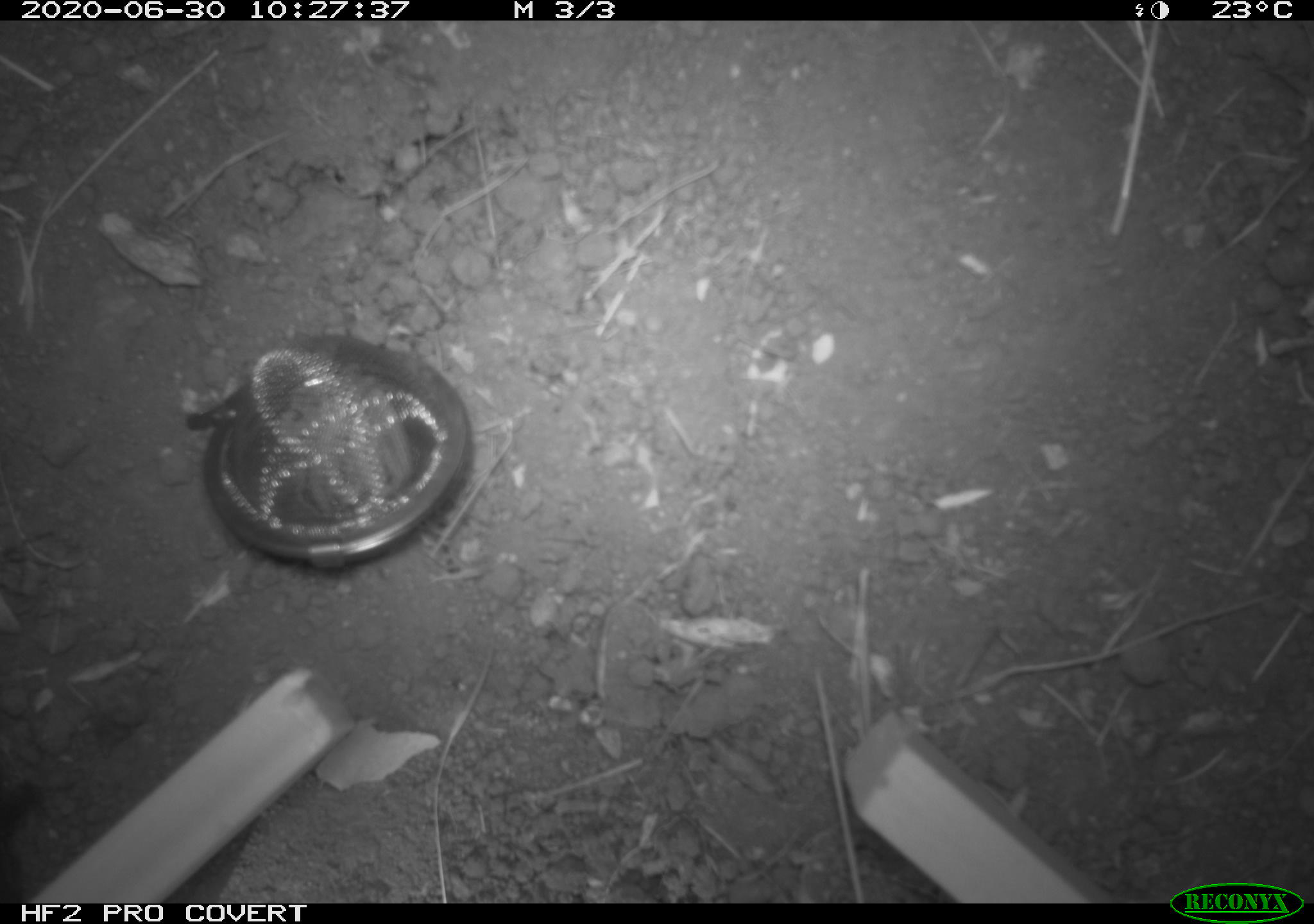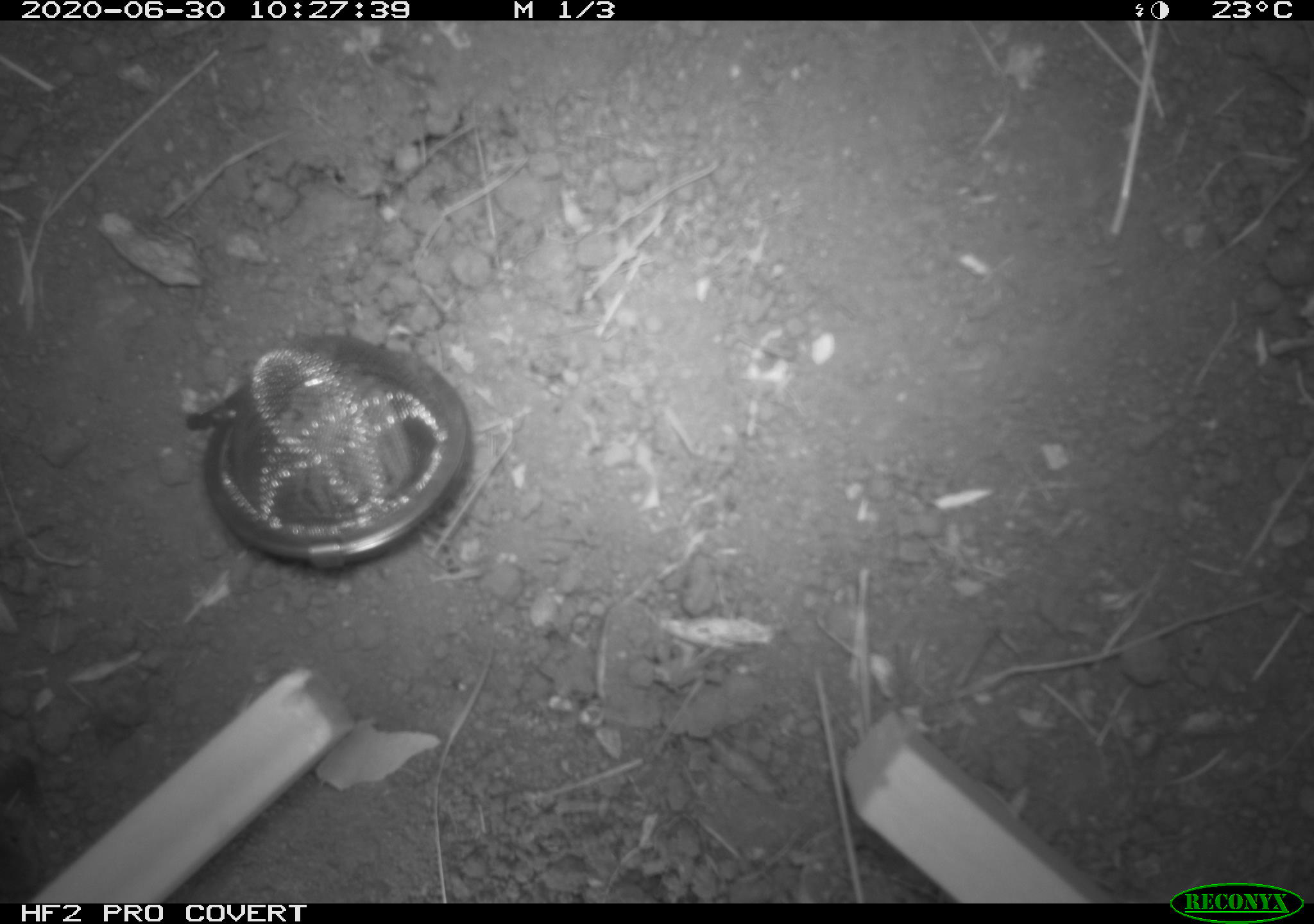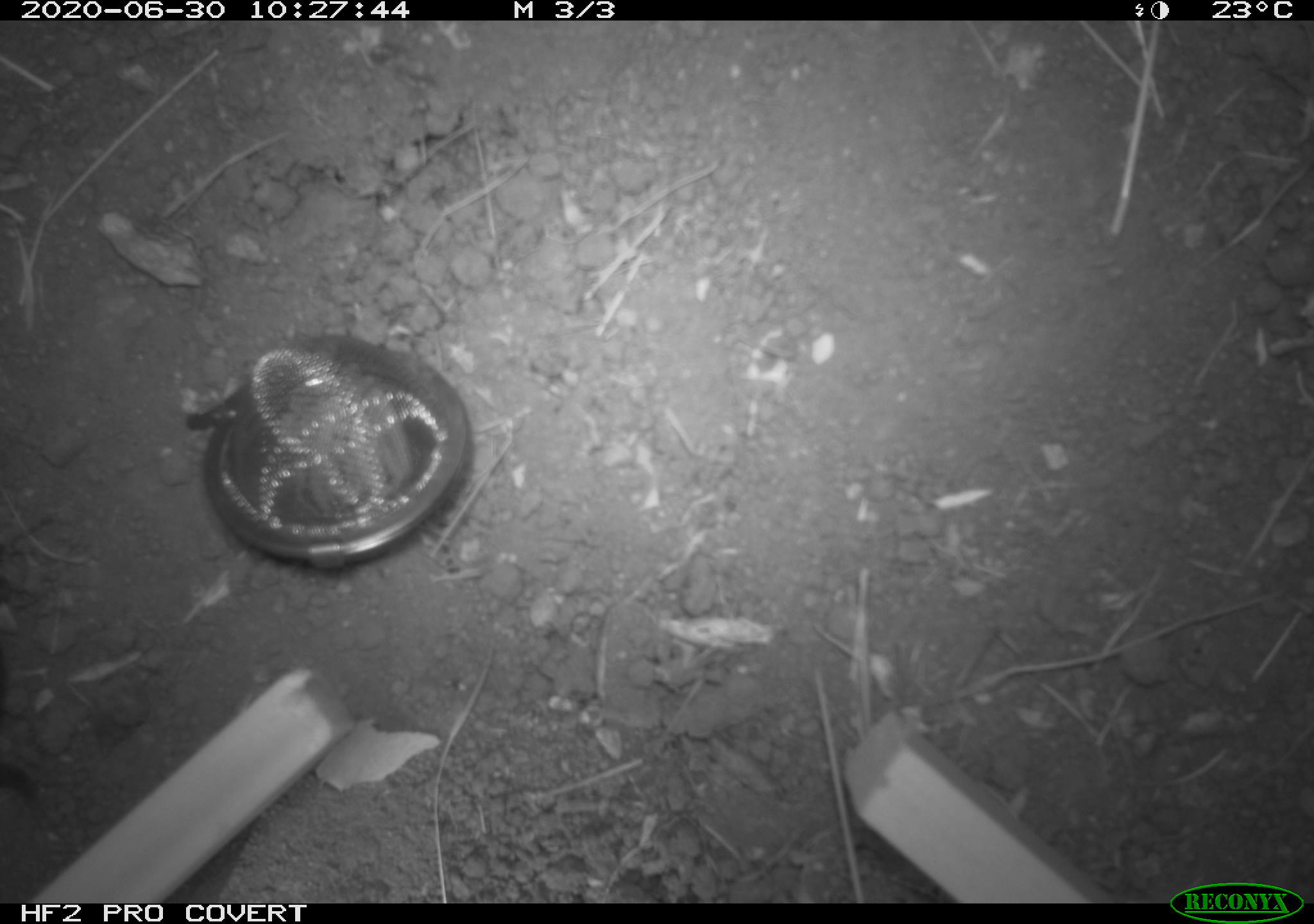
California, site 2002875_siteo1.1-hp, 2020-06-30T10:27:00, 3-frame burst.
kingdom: Animalia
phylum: Chordata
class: Reptilia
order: Squamata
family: Phrynosomatidae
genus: Sceloporus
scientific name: Sceloporus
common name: spiny lizards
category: sceloporus species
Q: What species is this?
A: Sceloporus species (spiny lizards) (Sceloporus).